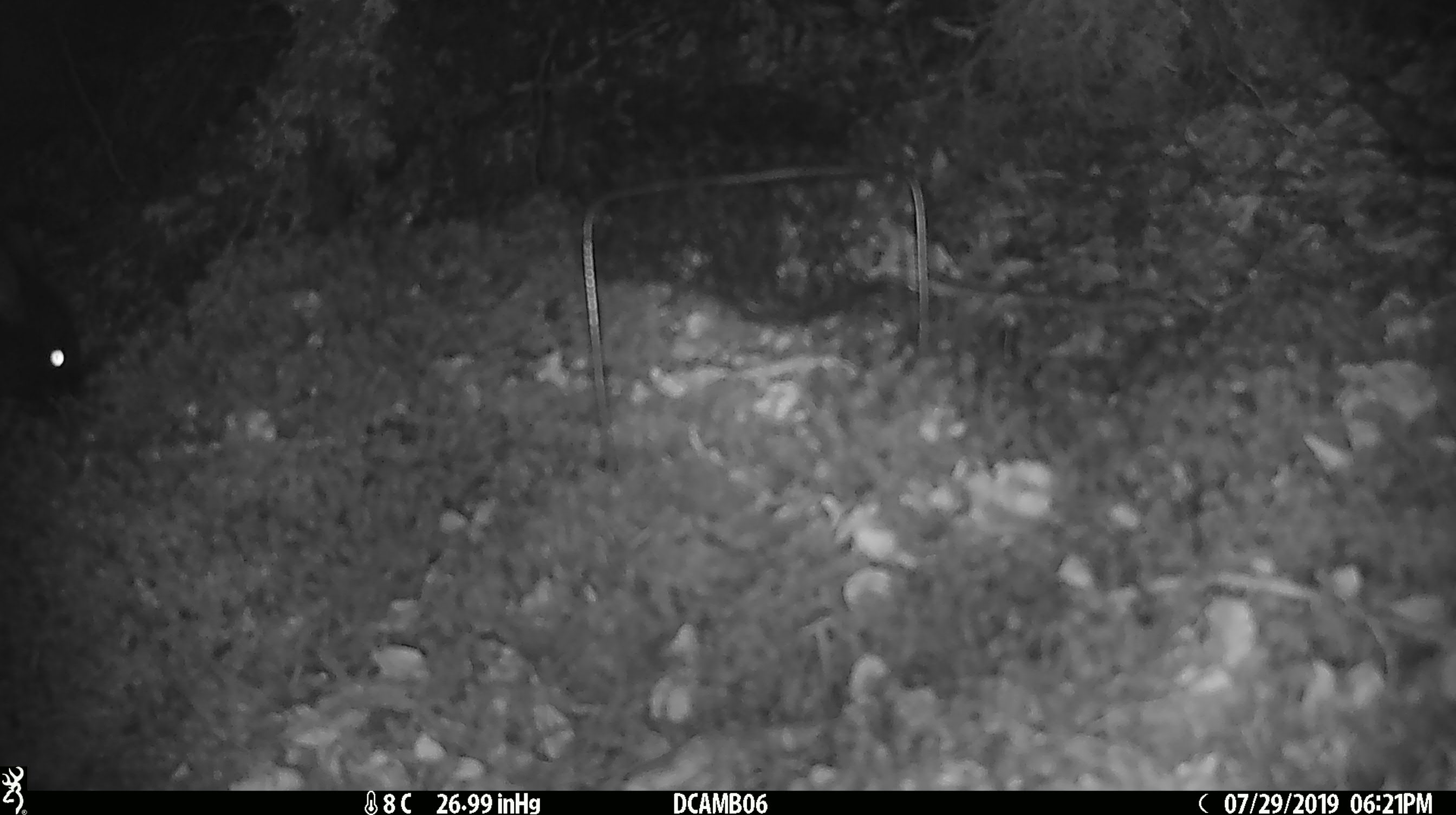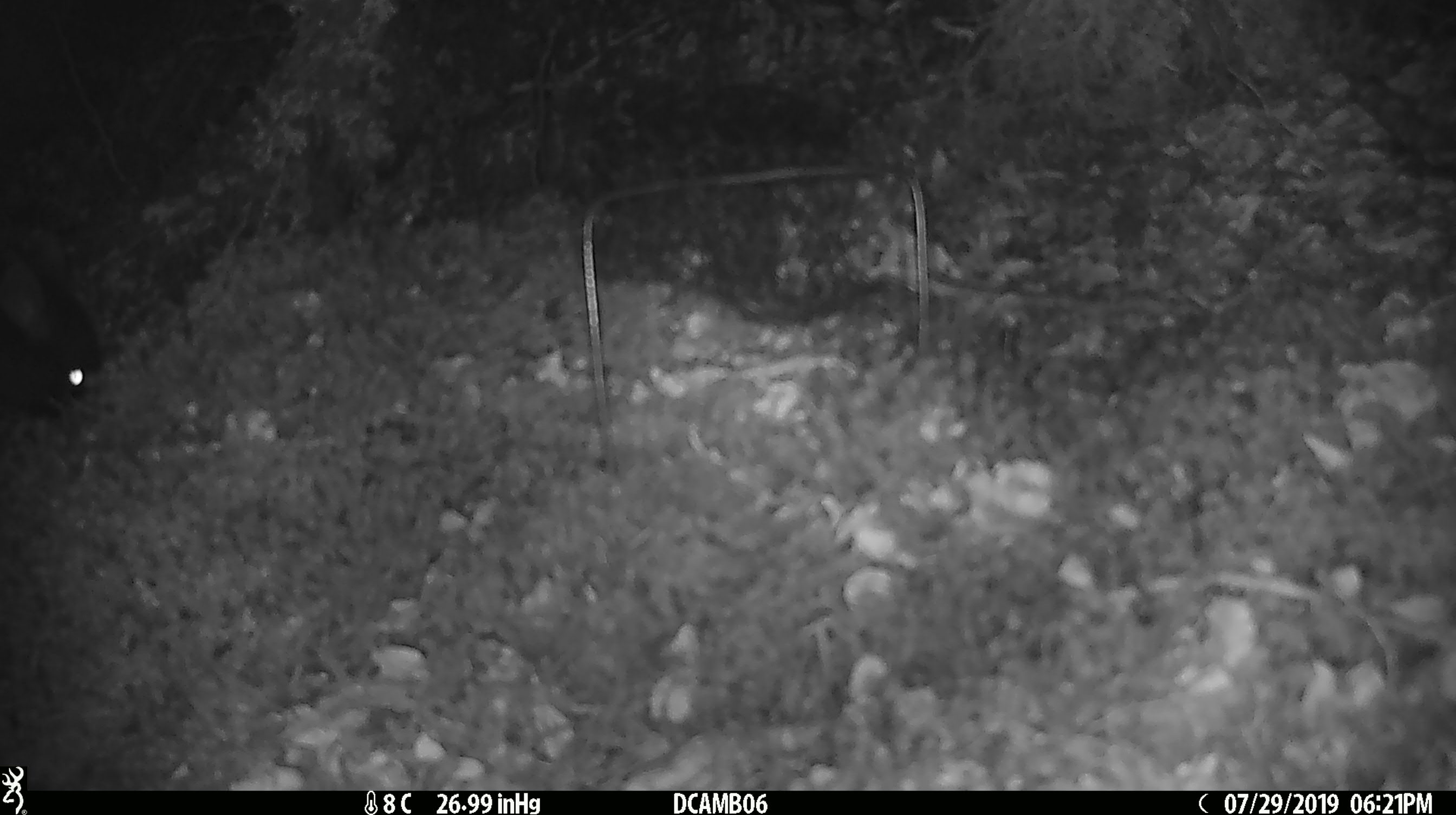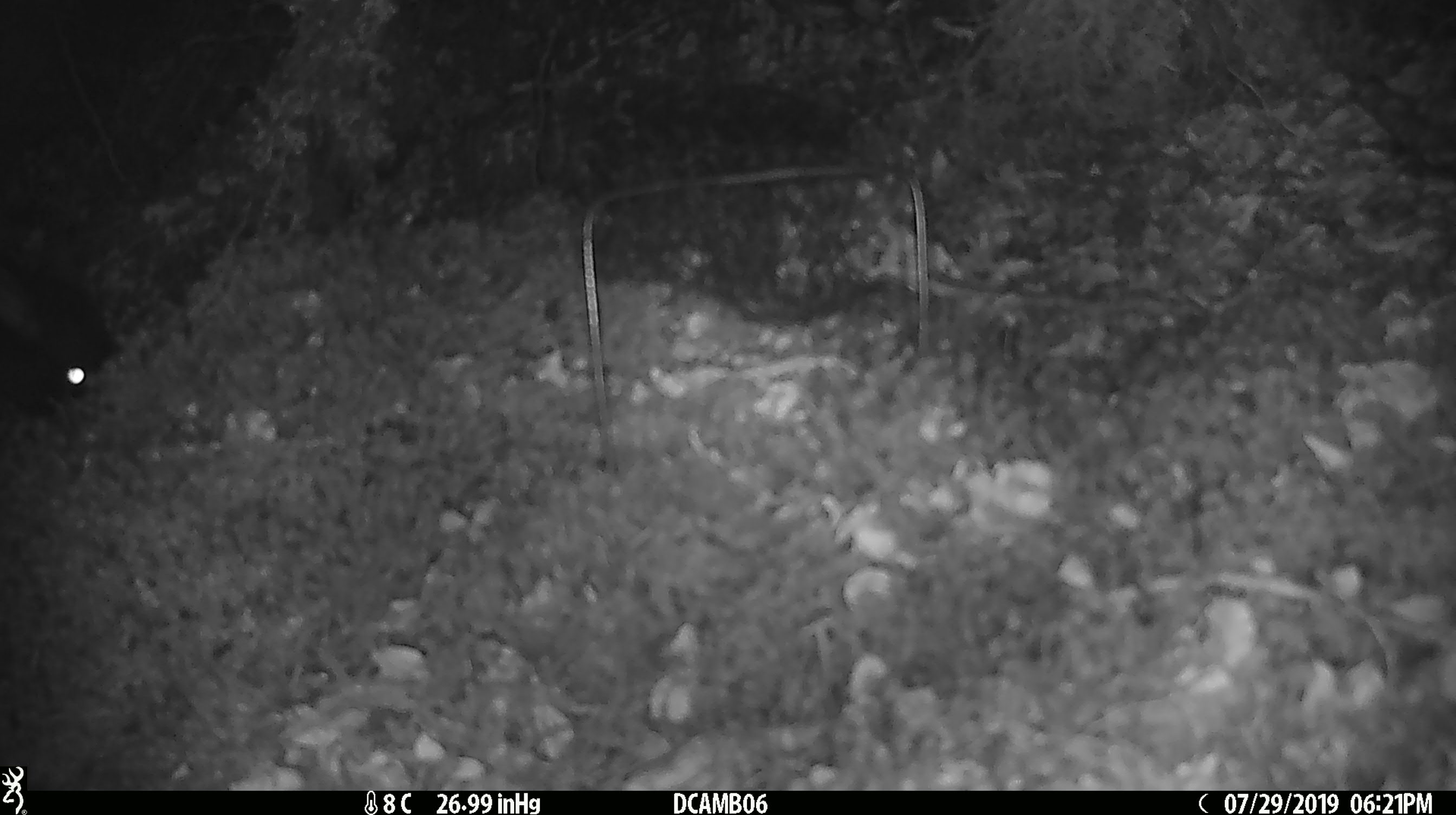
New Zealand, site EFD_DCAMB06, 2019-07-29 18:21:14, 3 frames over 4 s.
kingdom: Animalia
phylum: Chordata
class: Mammalia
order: Diprotodontia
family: Phalangeridae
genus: Trichosurus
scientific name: Trichosurus vulpecula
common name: common brushtail possum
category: possum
Possum (common brushtail possum) (Trichosurus vulpecula).